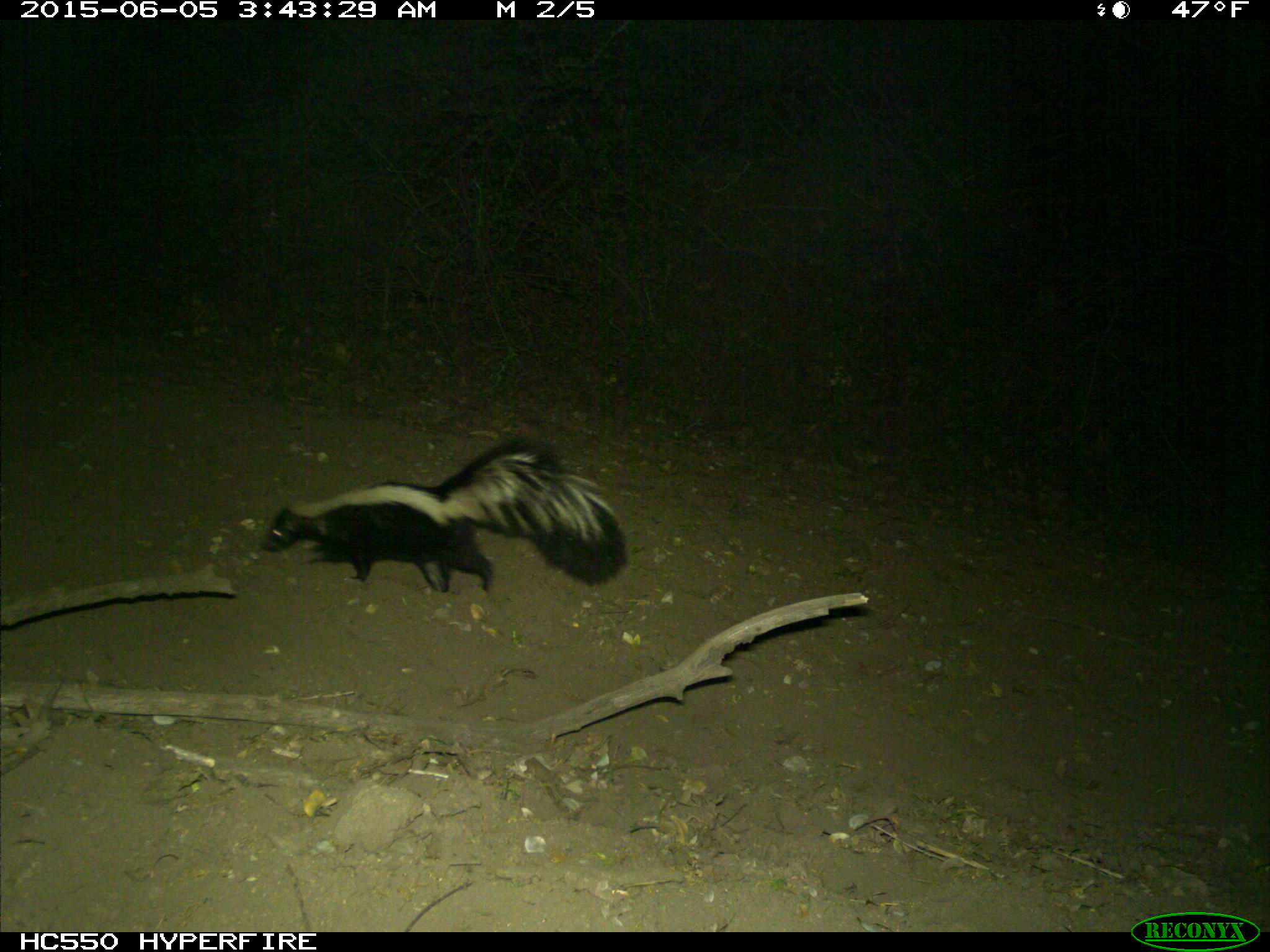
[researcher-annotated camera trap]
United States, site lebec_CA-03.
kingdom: Animalia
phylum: Chordata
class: Mammalia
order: Carnivora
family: Mephitidae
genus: Mephitis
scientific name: Mephitis mephitis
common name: striped skunk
Mephitis mephitis (striped skunk).